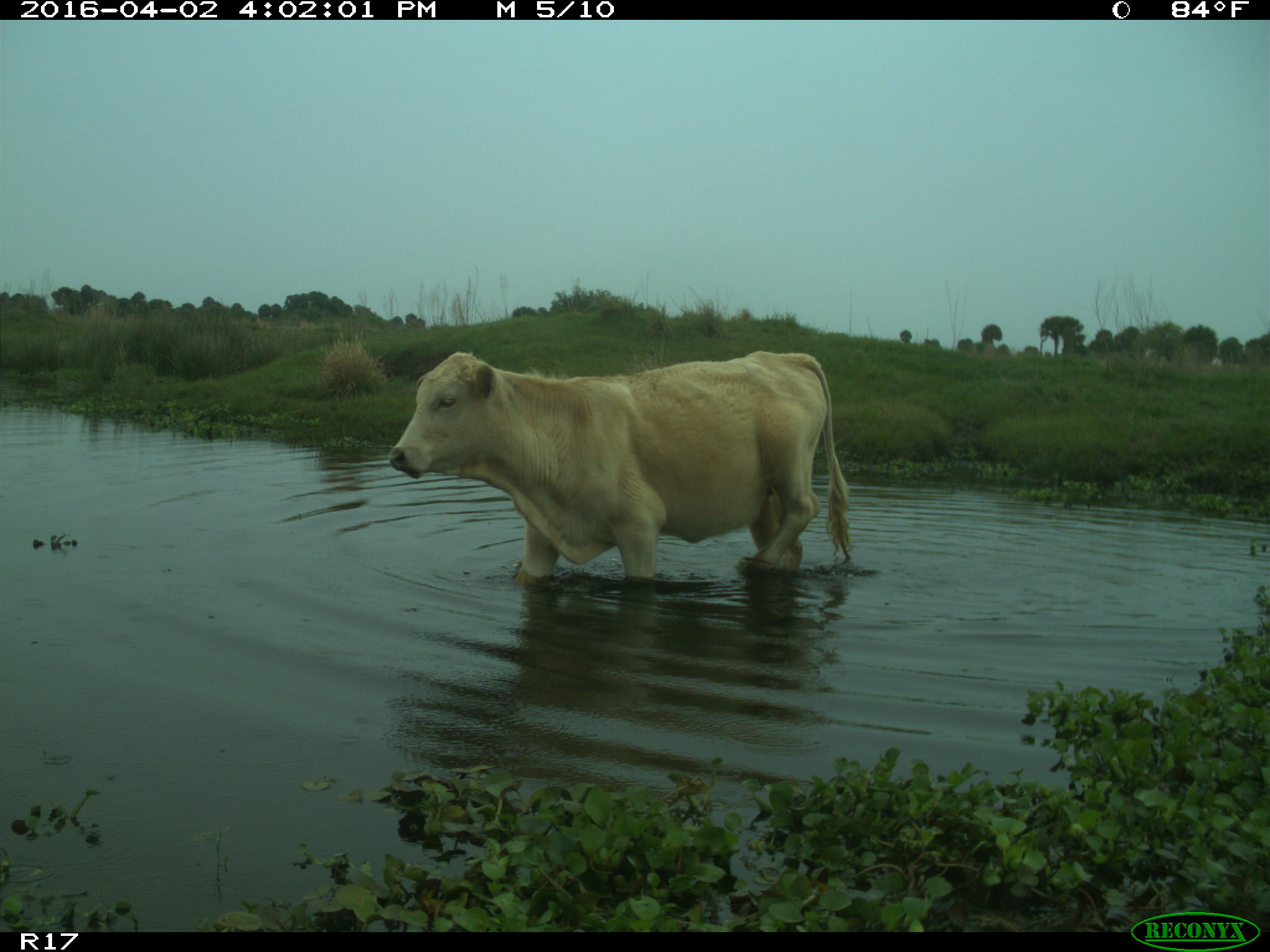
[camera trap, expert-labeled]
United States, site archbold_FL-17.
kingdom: Animalia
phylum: Chordata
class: Mammalia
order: Artiodactyla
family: Bovidae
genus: Bos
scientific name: Bos taurus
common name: domestic cow